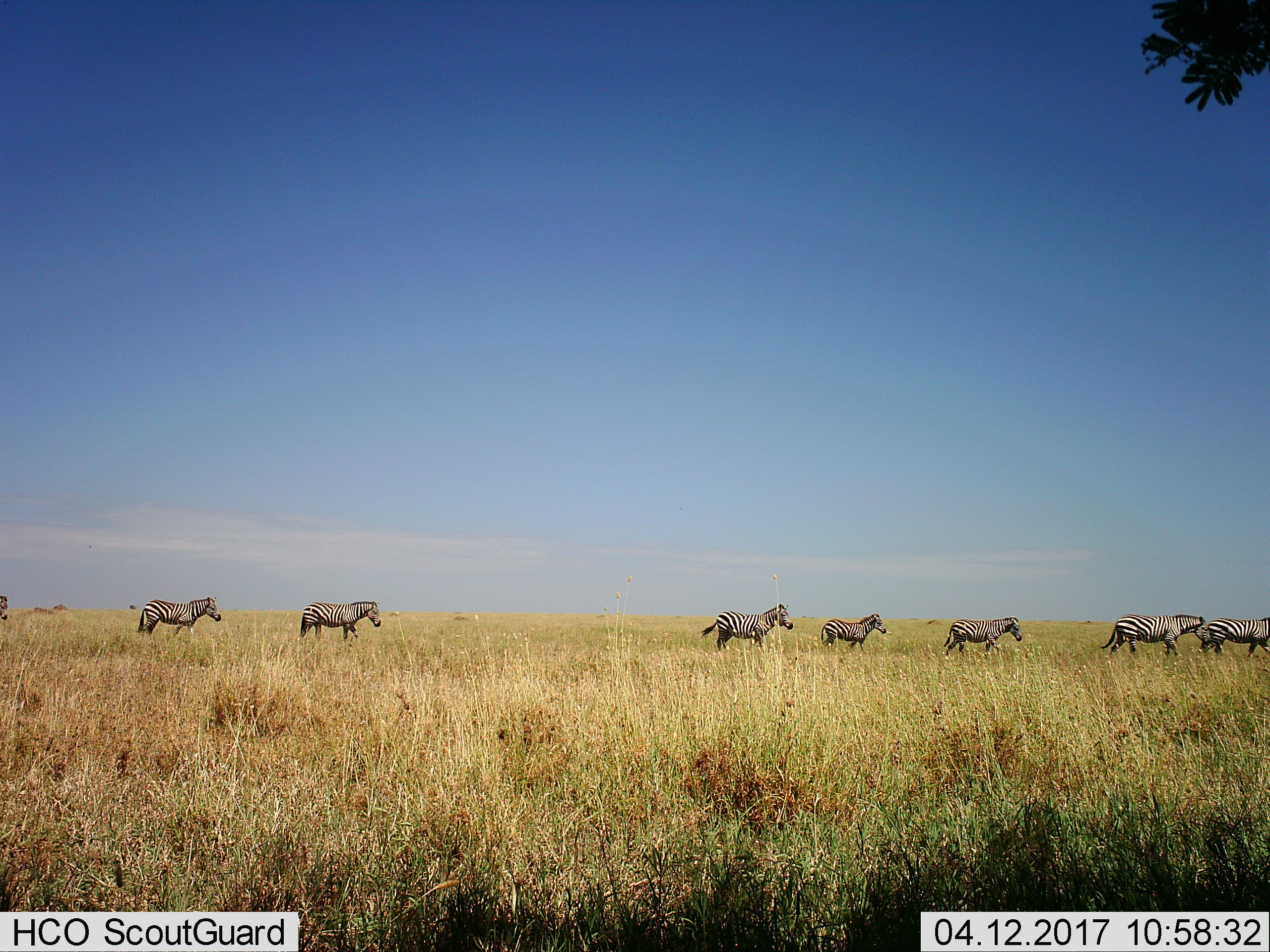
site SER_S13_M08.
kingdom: Animalia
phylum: Chordata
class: Mammalia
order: Perissodactyla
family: Equidae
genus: Equus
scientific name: Equus quagga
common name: plains zebra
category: zebraplains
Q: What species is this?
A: Zebraplains (plains zebra) (Equus quagga).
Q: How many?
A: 8.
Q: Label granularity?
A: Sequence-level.